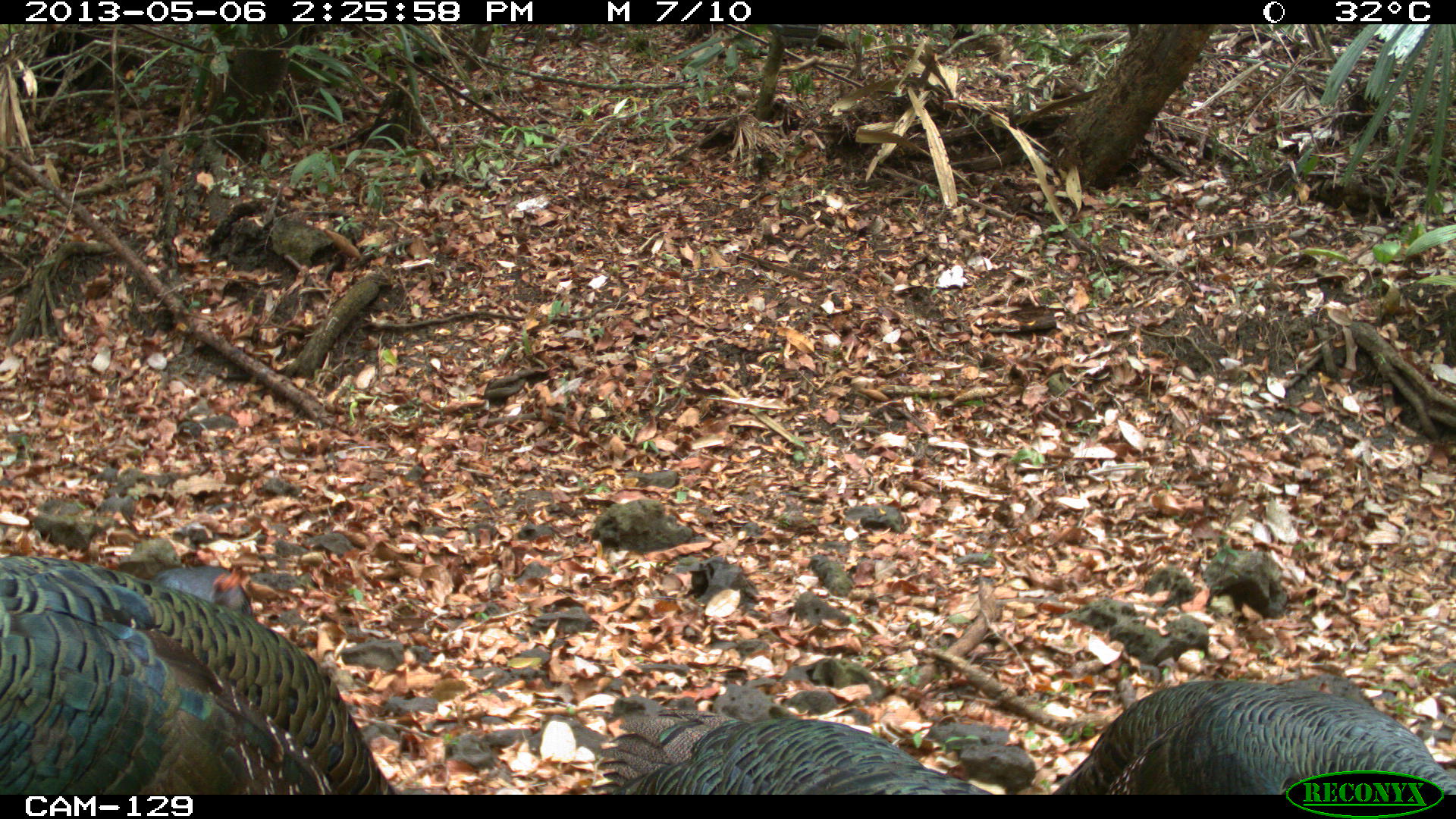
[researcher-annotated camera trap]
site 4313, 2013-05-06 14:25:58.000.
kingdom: Animalia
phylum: Chordata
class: Aves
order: Galliformes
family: Phasianidae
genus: Meleagris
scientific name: Meleagris ocellata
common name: ocellated turkey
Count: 4.